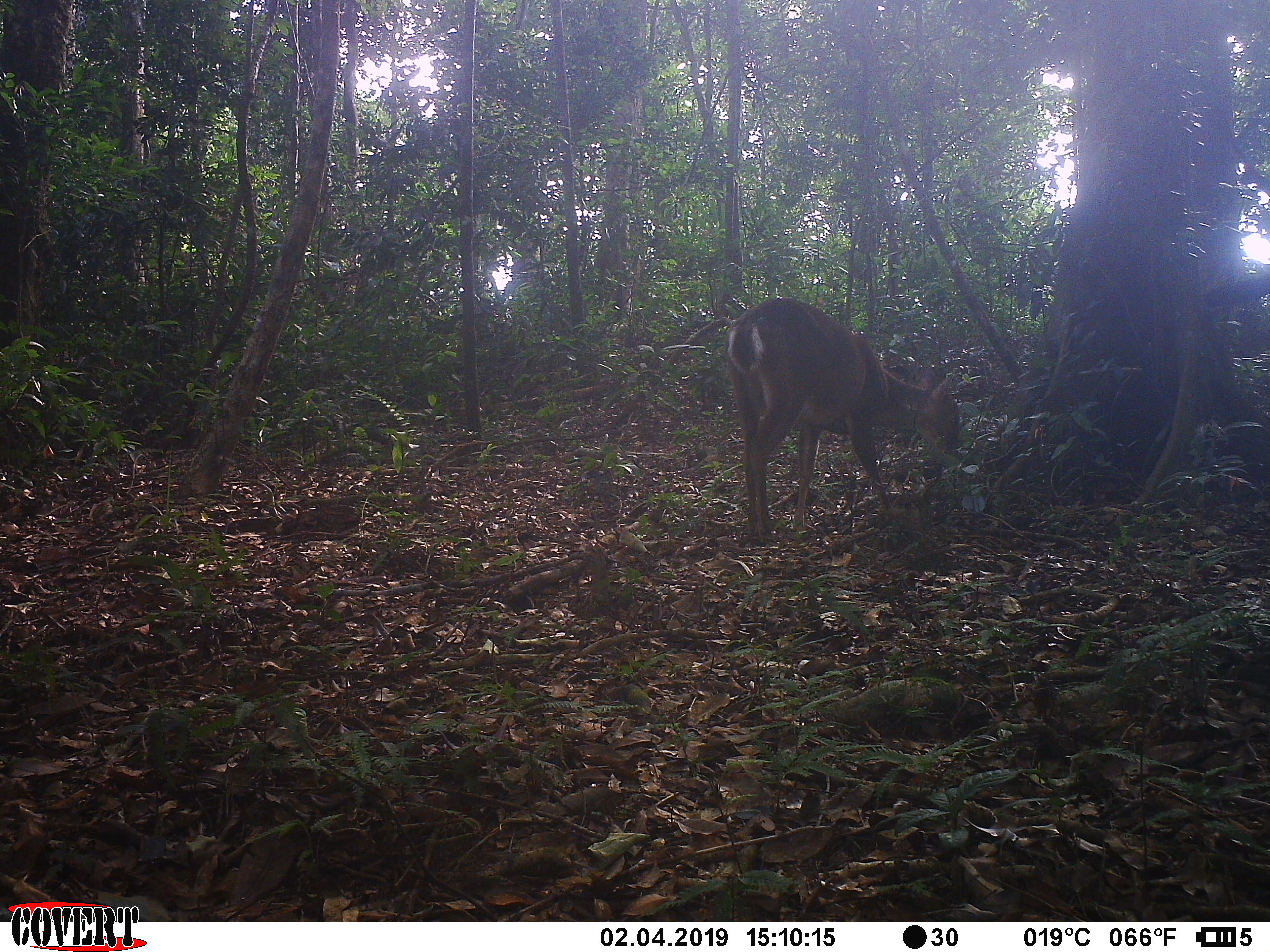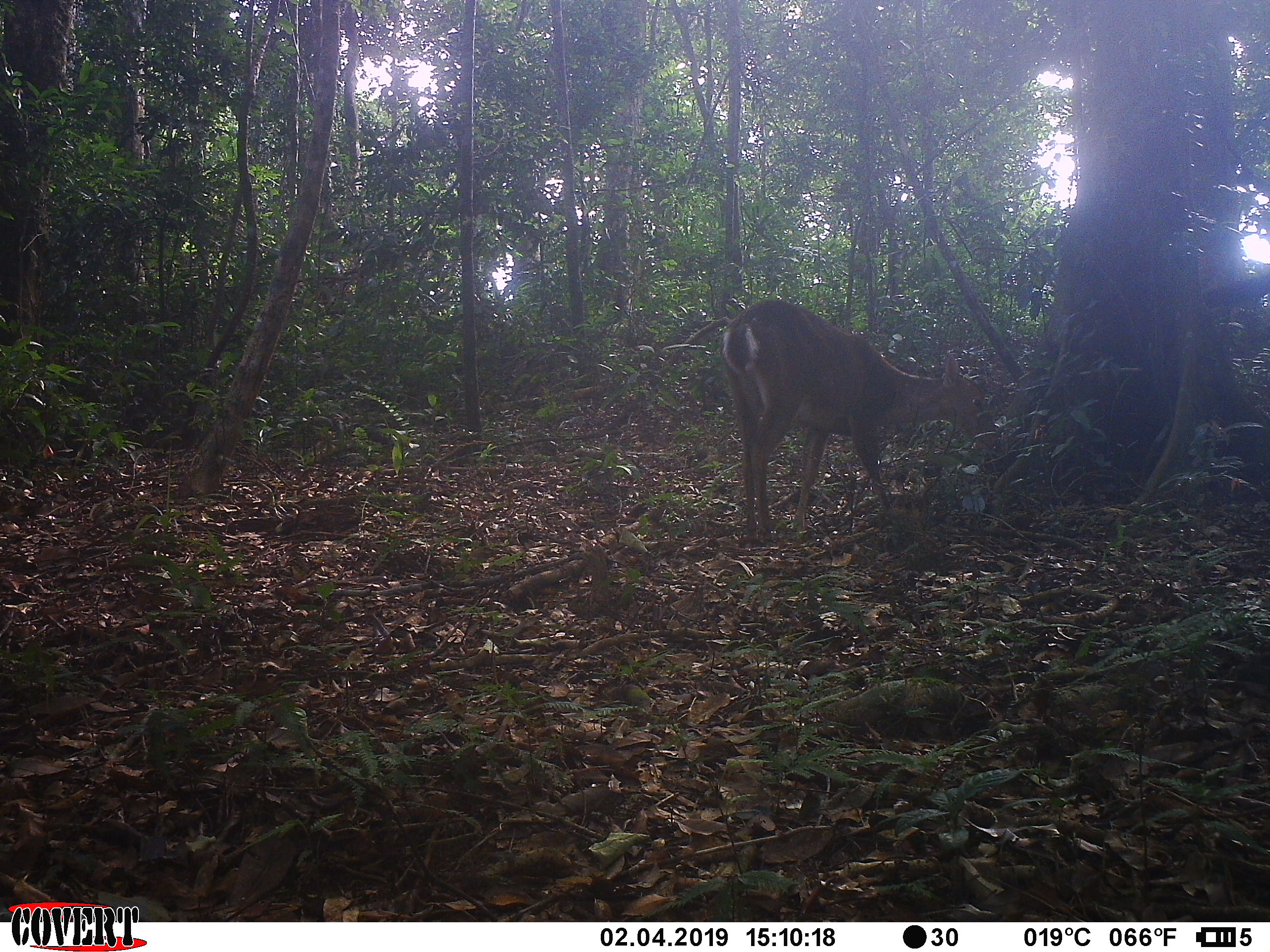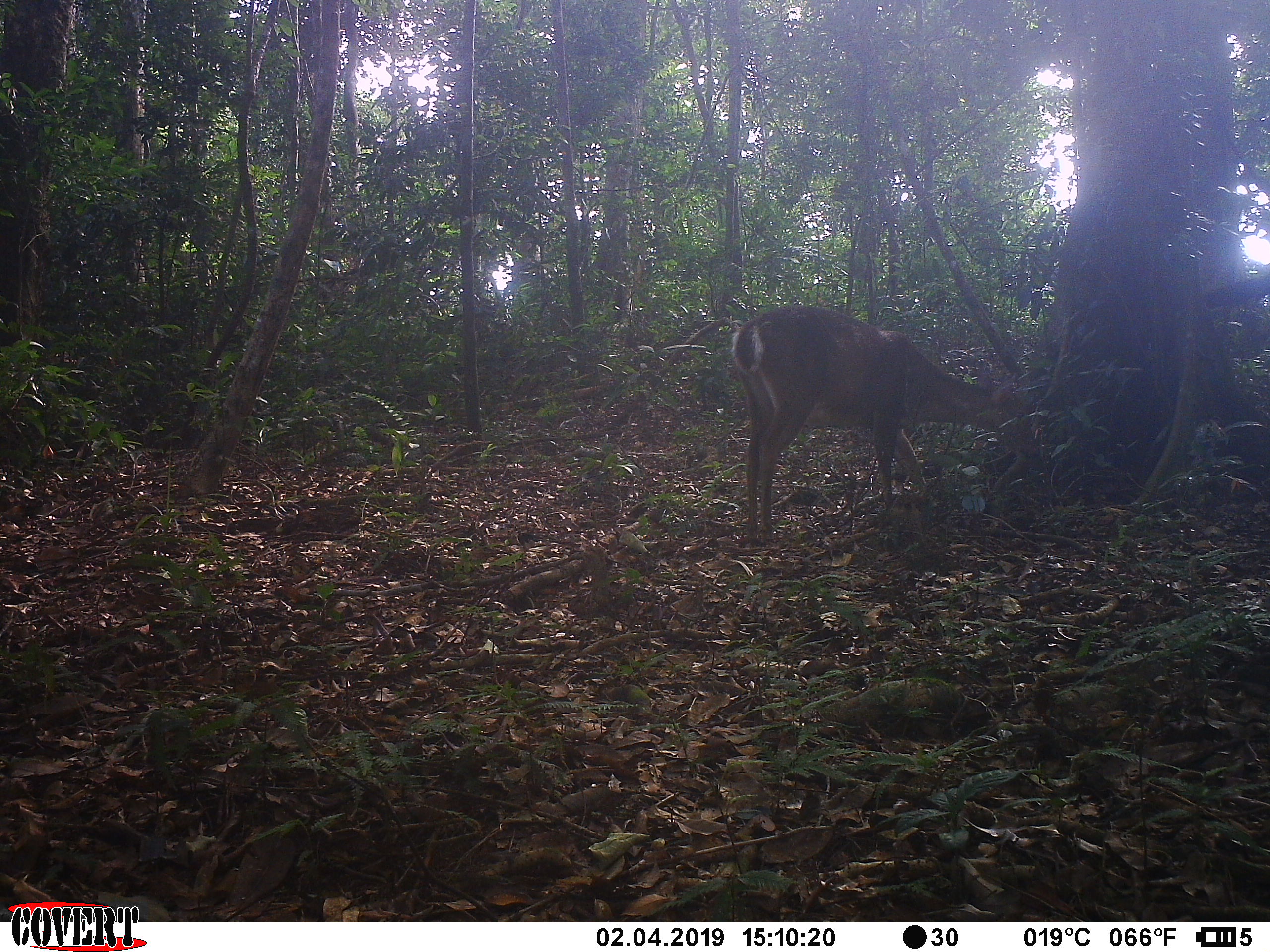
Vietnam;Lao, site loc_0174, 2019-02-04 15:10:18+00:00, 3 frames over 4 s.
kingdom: Animalia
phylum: Chordata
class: Mammalia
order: Artiodactyla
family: Cervidae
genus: Muntiacus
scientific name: Muntiacus vuquangensis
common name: large-antlered muntjac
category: large antlered muntjac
Large antlered muntjac (large-antlered muntjac) (Muntiacus vuquangensis). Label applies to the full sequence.